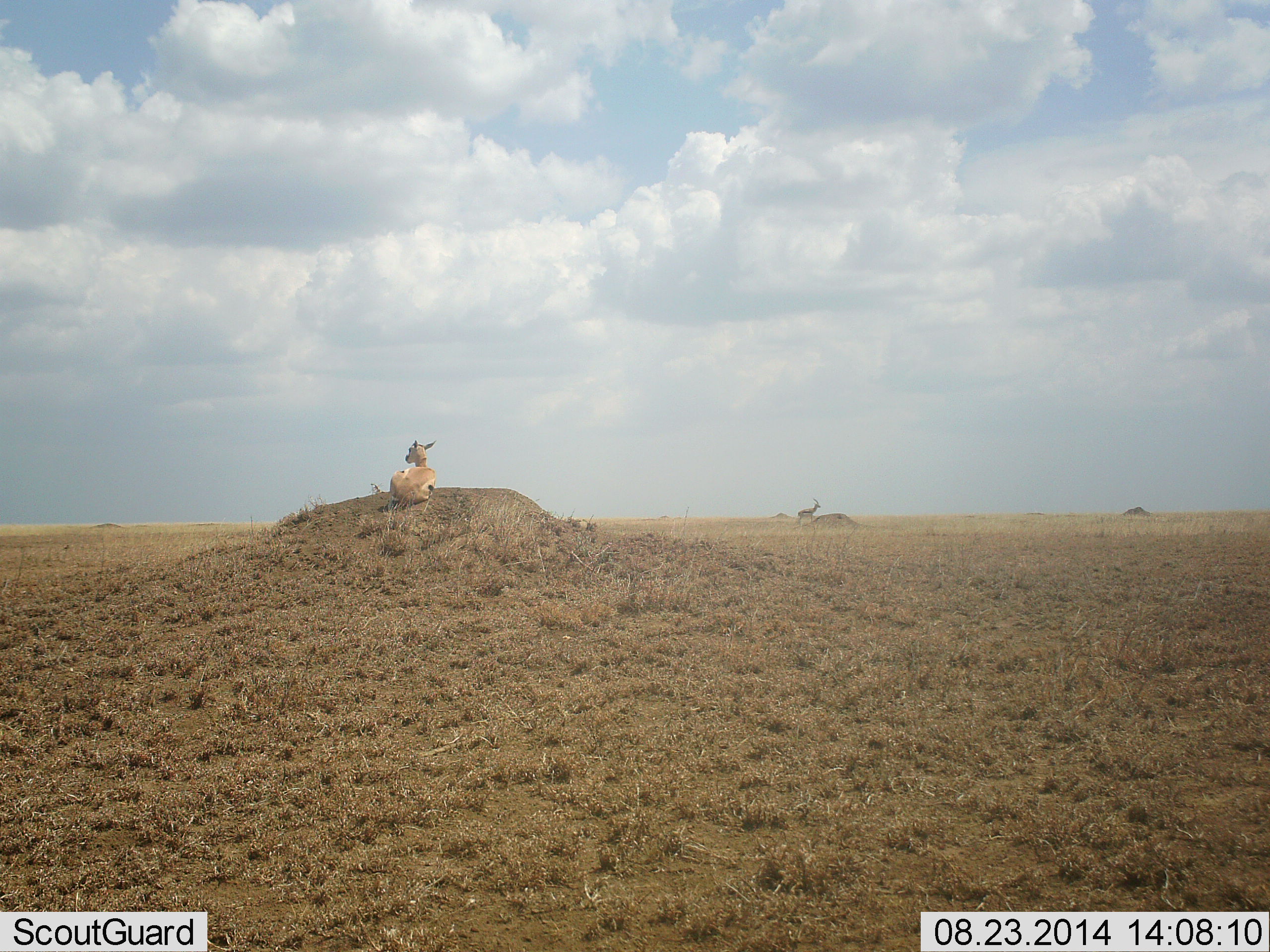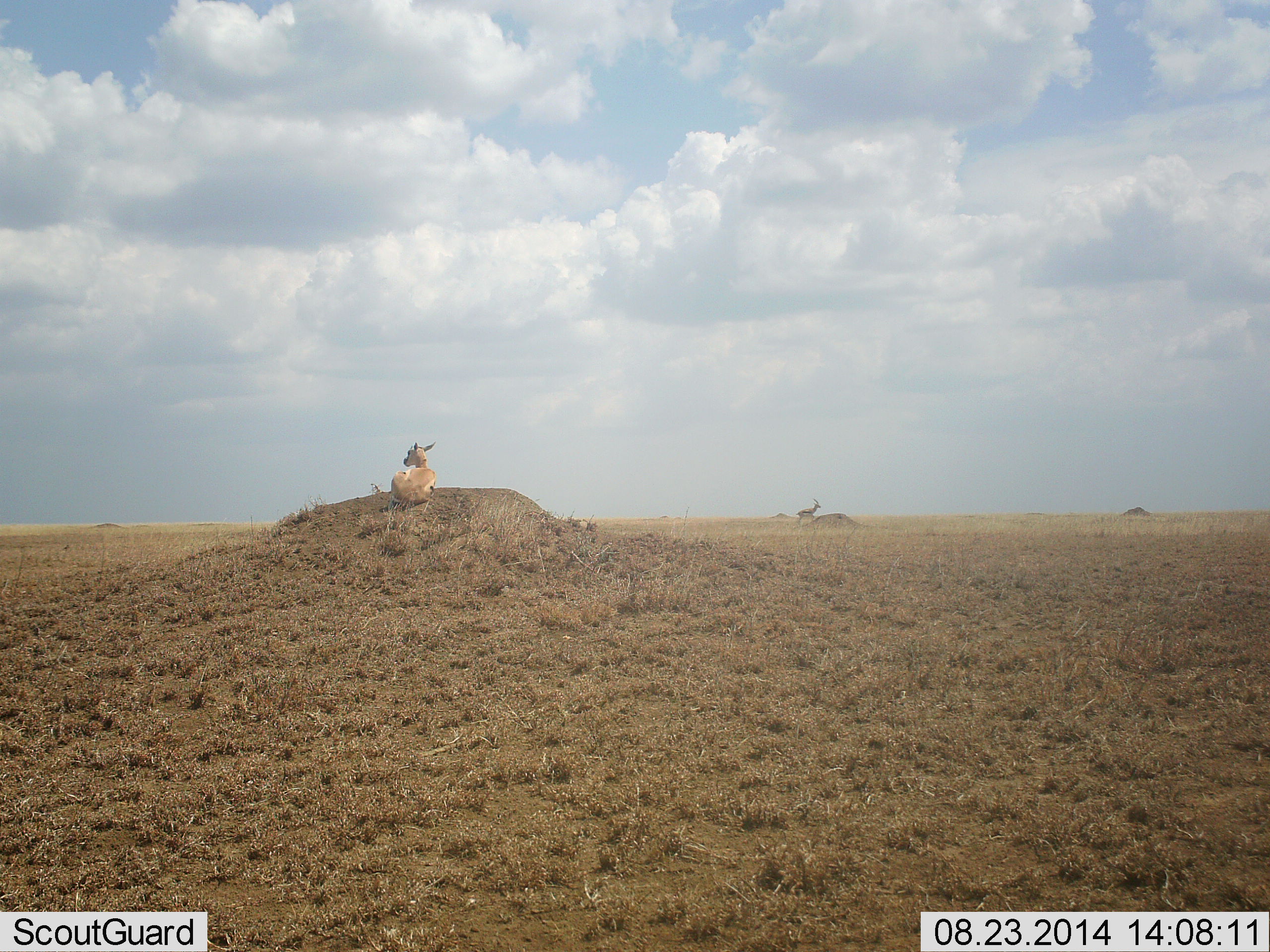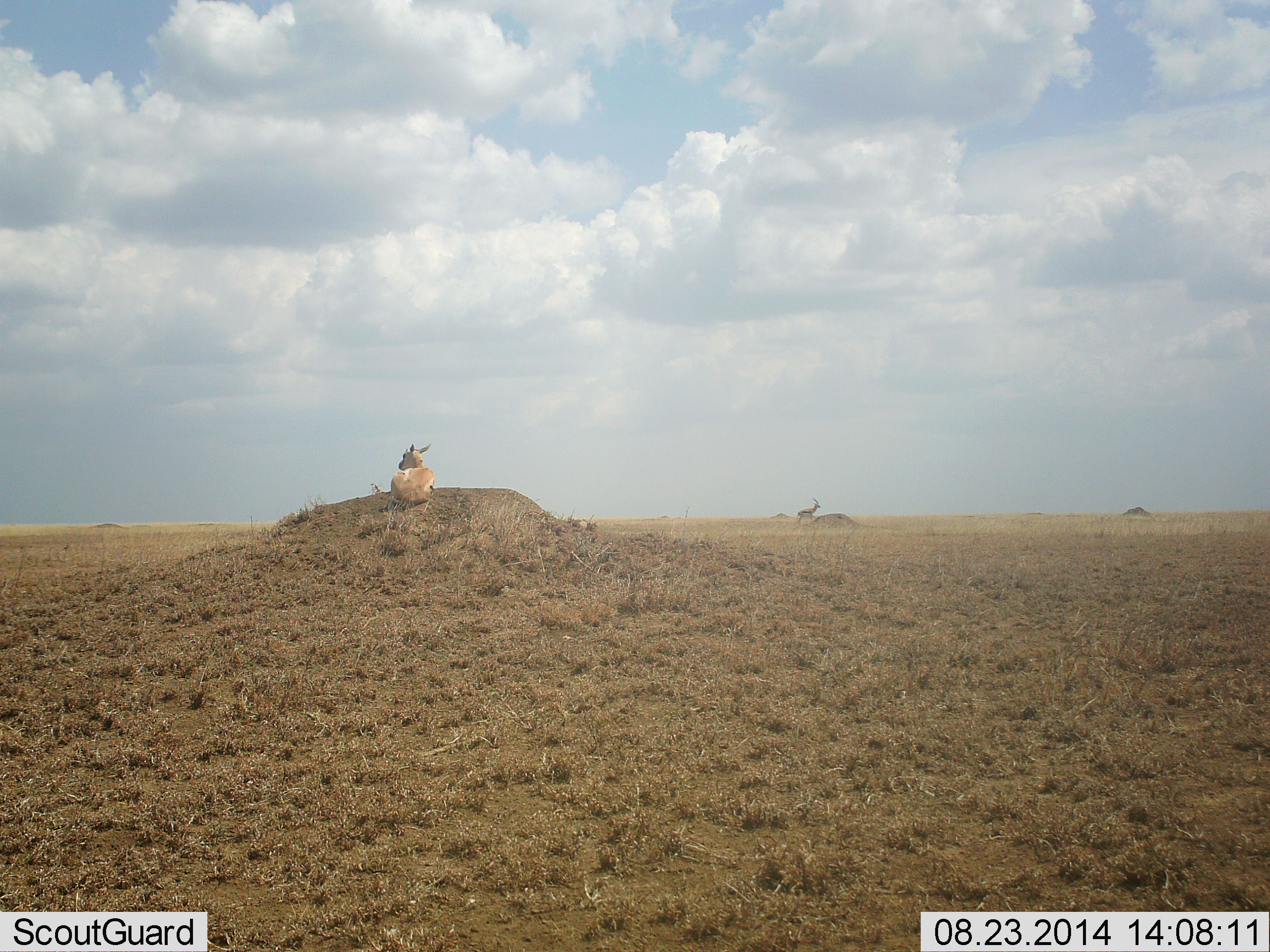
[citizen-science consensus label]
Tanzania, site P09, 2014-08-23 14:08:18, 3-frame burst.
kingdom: Animalia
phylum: Chordata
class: Mammalia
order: Artiodactyla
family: Bovidae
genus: Eudorcas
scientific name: Eudorcas thomsonii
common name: thomson's gazelle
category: gazellethomsons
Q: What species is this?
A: Gazellethomsons (thomson's gazelle) (Eudorcas thomsonii).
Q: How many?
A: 2.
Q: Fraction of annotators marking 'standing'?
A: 70%.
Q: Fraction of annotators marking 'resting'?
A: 100%.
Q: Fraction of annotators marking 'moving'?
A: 0%.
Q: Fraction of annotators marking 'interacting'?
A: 0%.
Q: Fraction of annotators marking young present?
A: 0%.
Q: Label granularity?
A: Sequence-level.